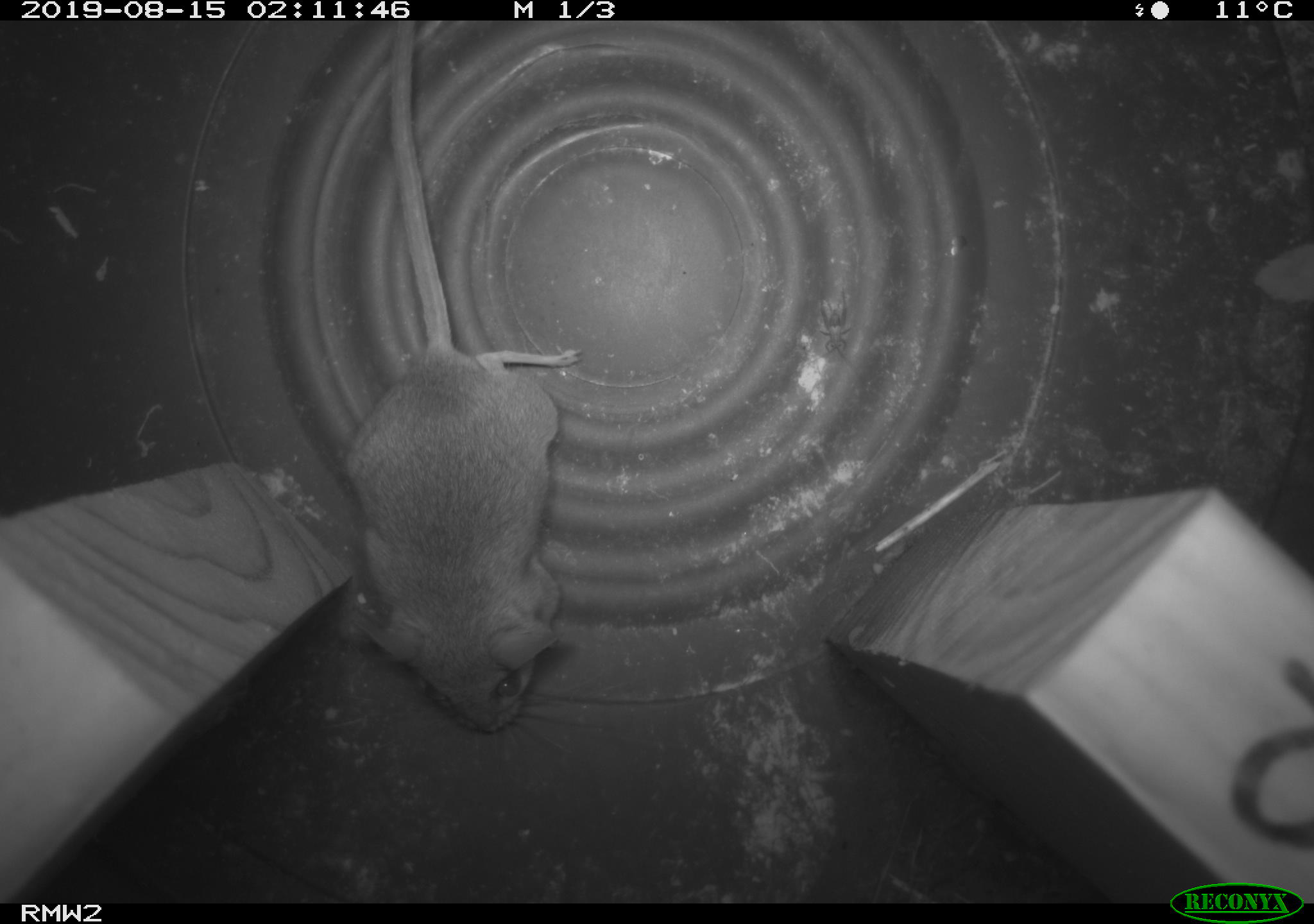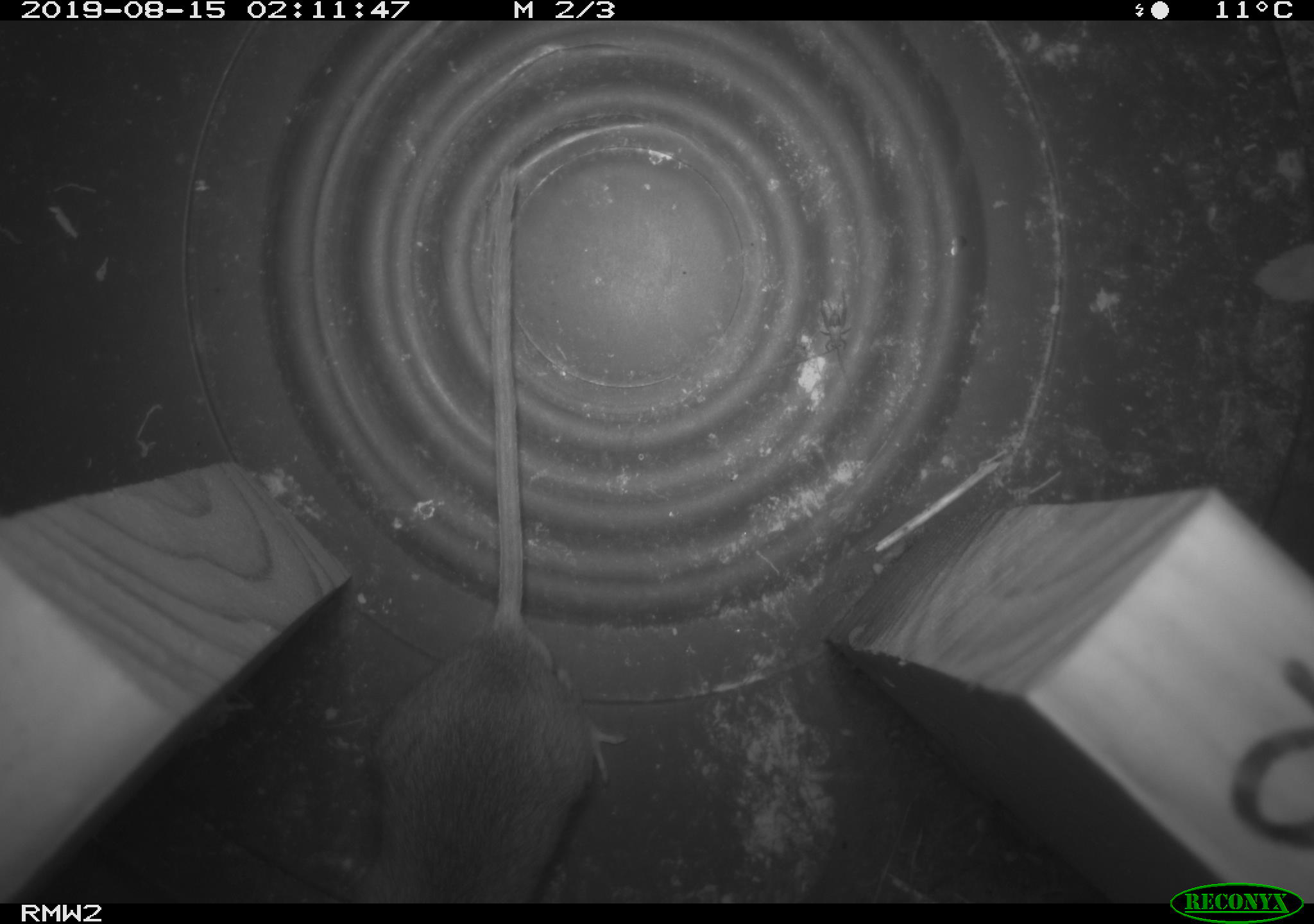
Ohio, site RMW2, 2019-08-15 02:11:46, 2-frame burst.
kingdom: Animalia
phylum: Chordata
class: Mammalia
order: Rodentia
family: Cricetidae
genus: Peromyscus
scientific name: Peromyscus leucopus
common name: white-footed mouse